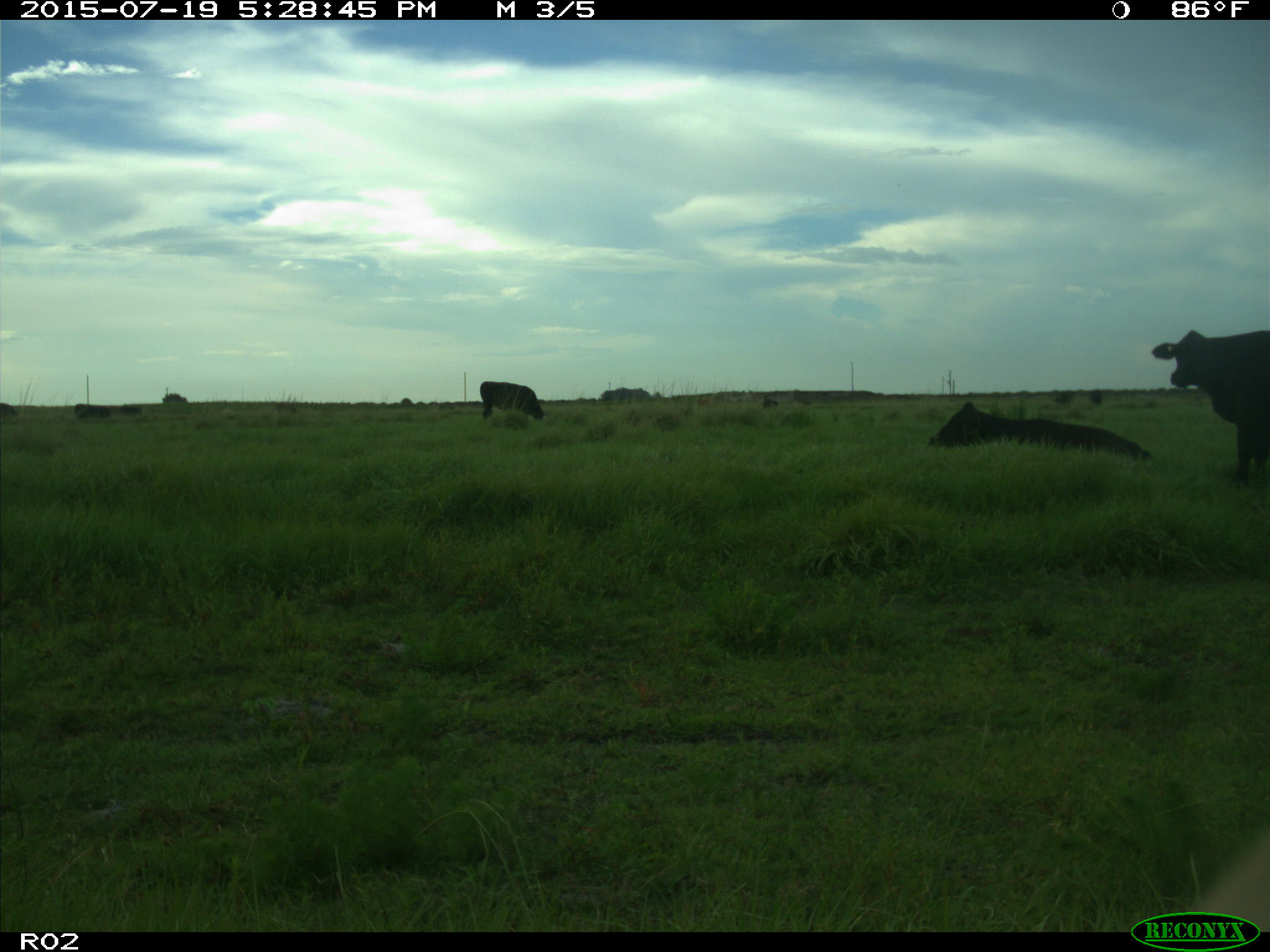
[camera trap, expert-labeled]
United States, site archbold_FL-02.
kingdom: Animalia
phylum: Chordata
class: Mammalia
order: Artiodactyla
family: Bovidae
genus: Bos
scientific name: Bos taurus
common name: domestic cow